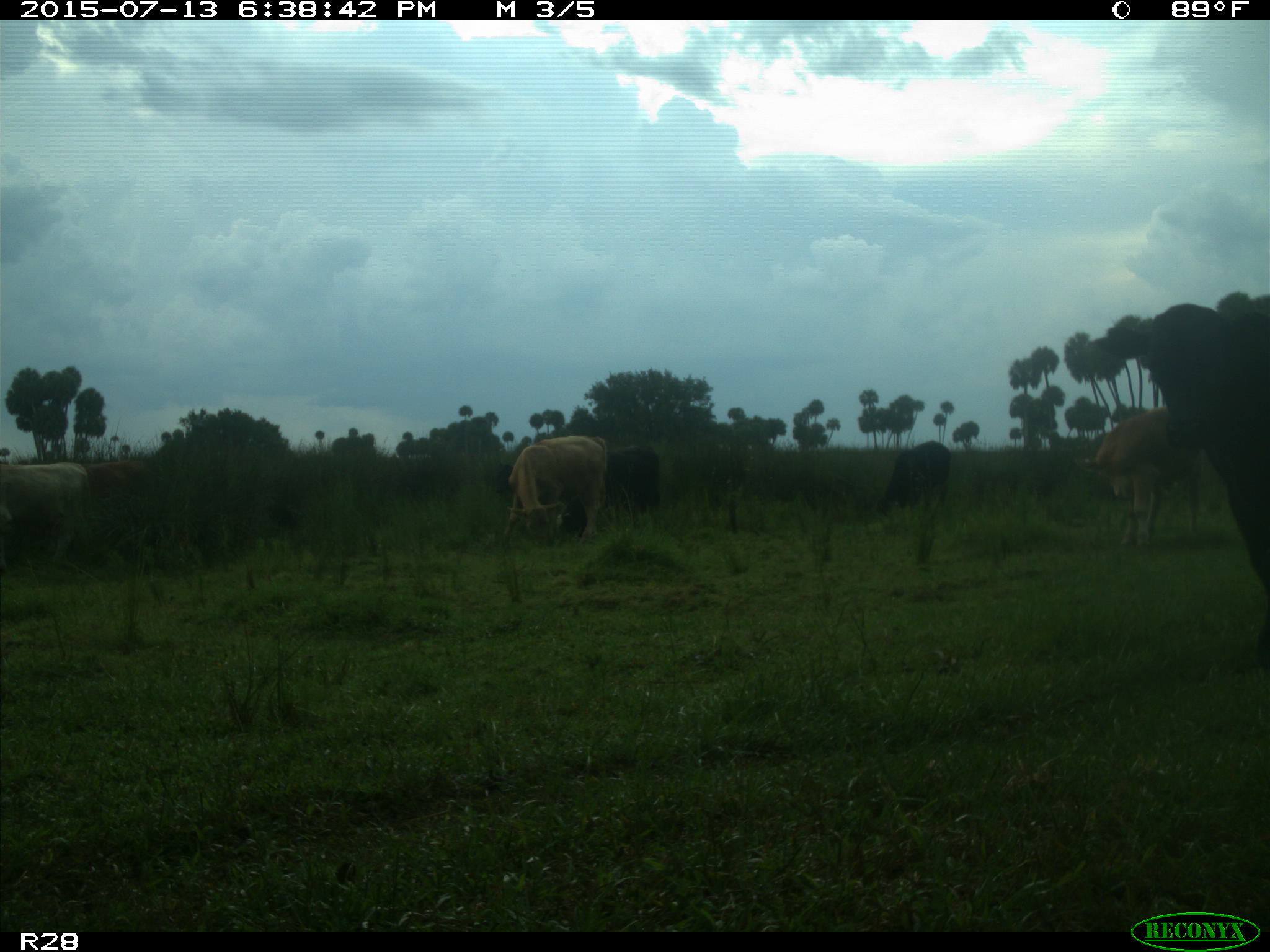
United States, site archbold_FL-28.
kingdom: Animalia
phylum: Chordata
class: Mammalia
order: Artiodactyla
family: Bovidae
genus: Bos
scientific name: Bos taurus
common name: domestic cow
Bos taurus (domestic cow).